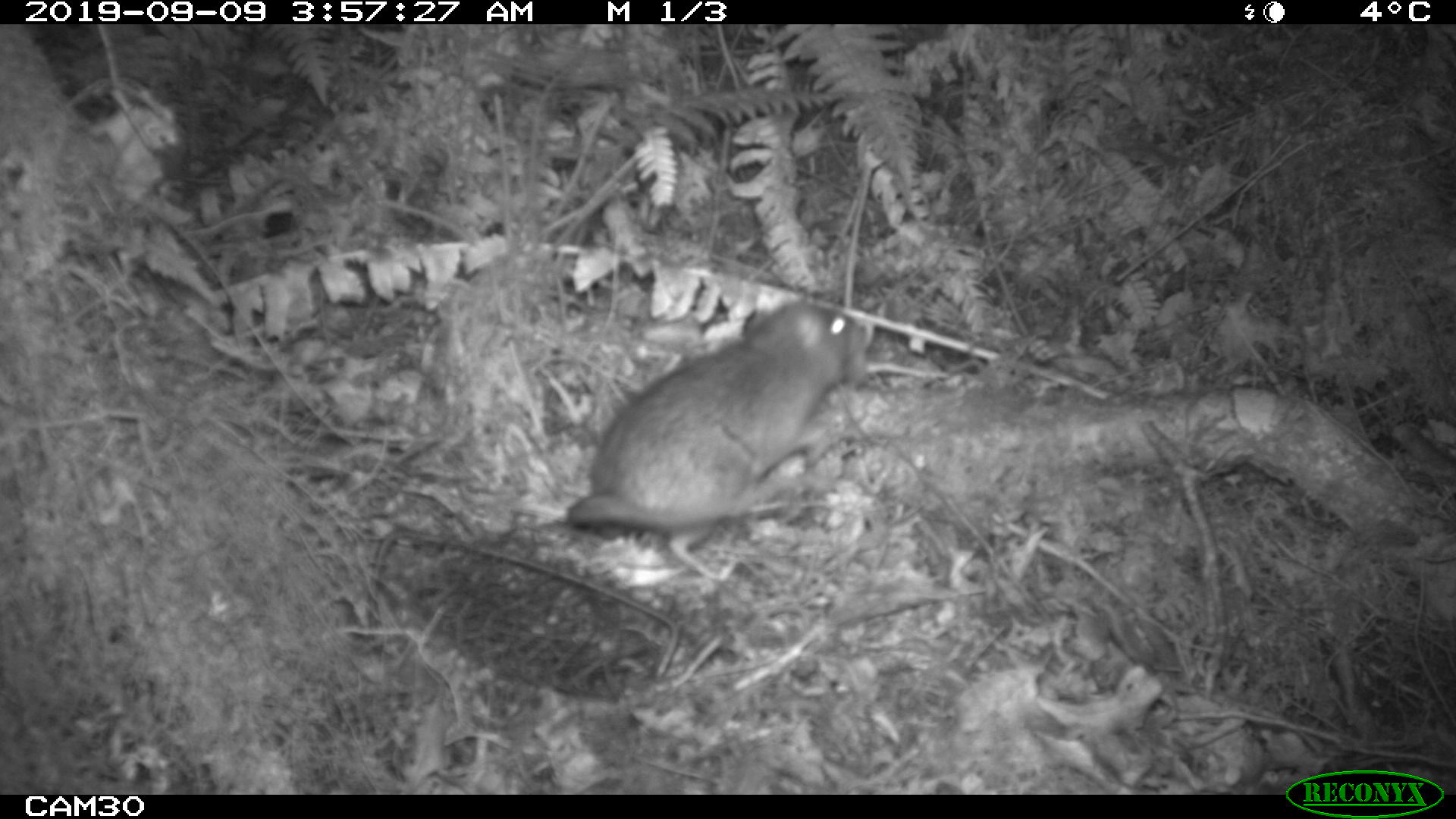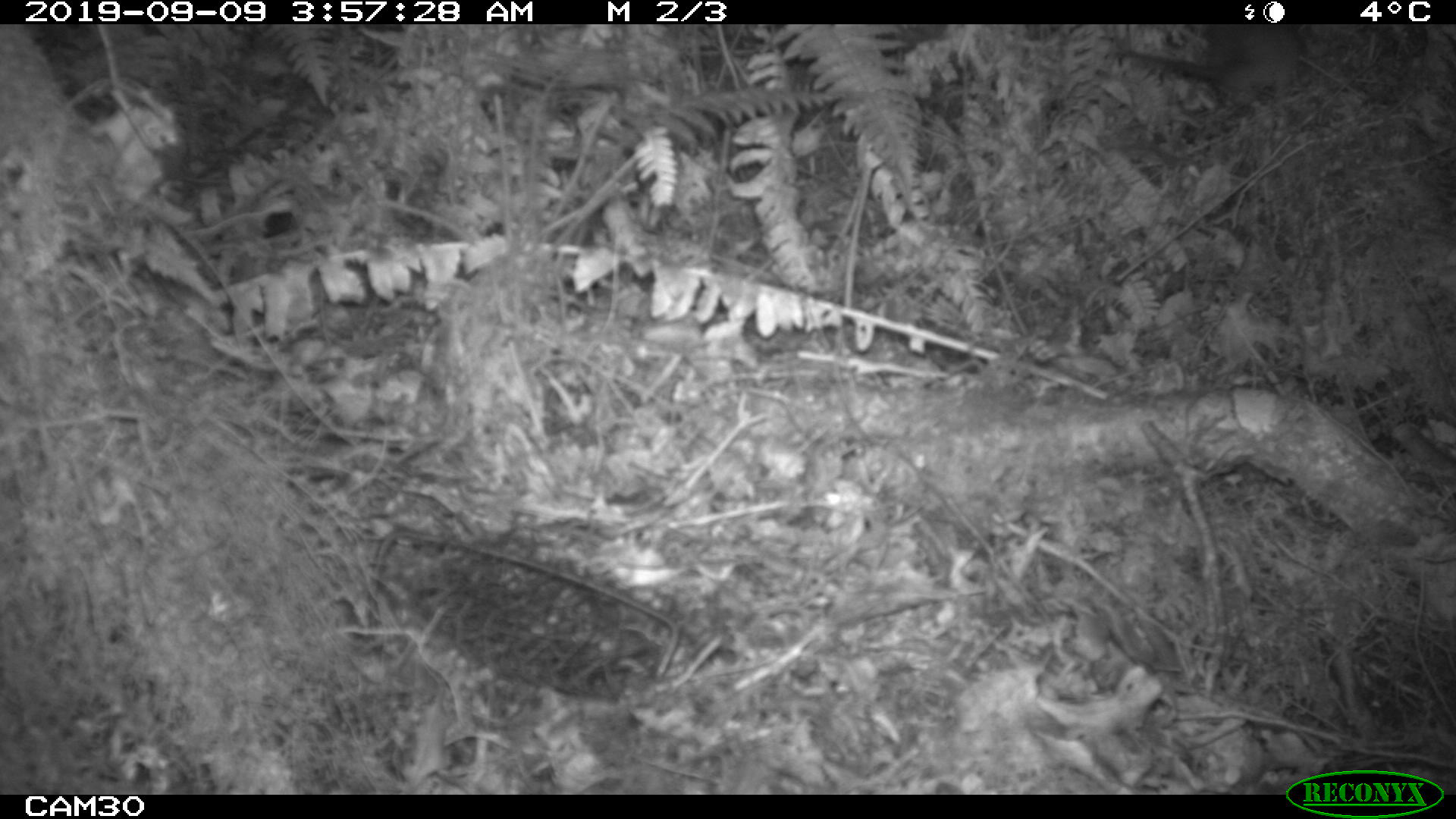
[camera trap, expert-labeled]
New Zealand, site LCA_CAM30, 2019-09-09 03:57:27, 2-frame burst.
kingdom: Animalia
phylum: Chordata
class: Mammalia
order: Rodentia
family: Muridae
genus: Rattus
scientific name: Rattus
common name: rat